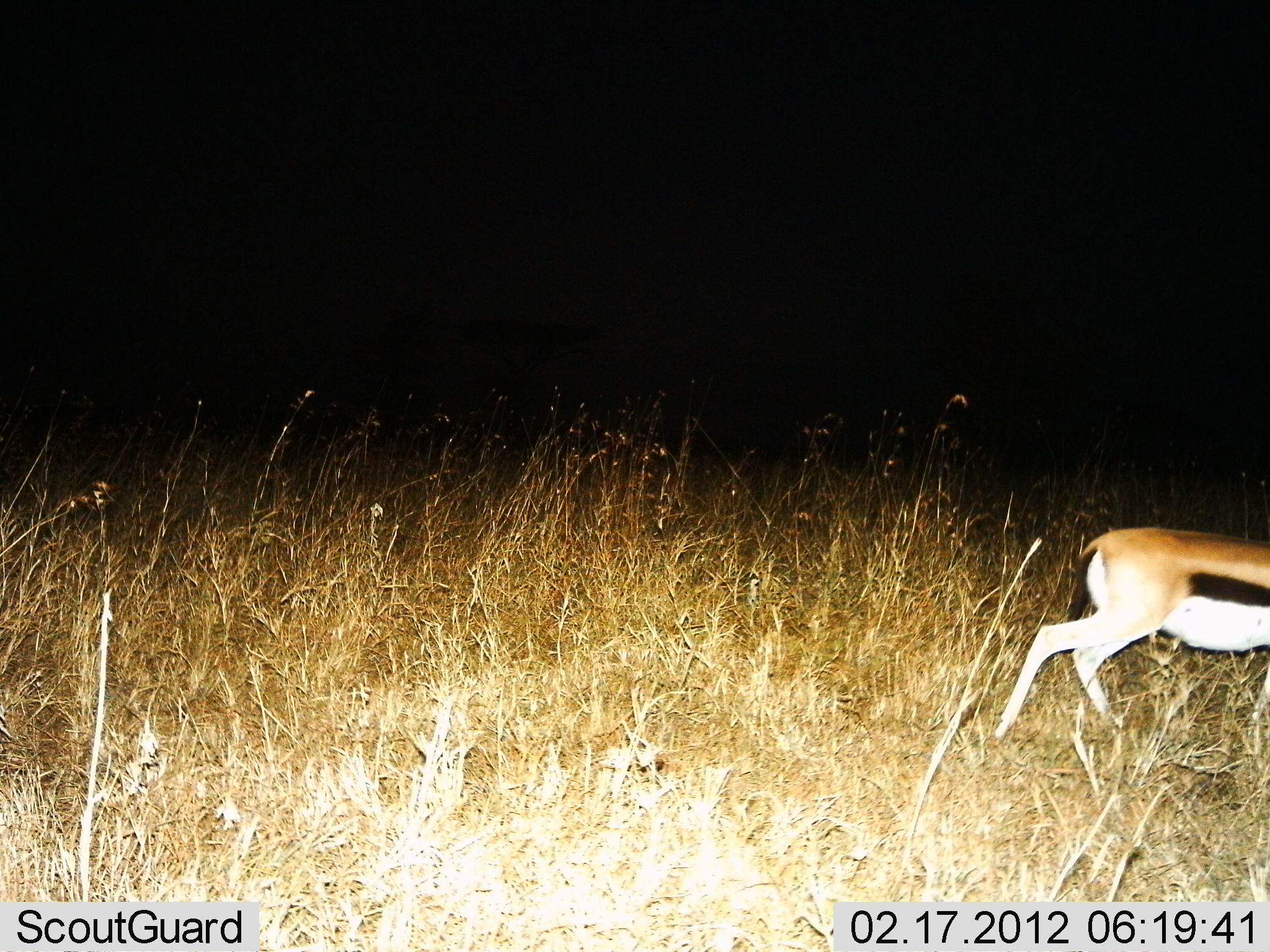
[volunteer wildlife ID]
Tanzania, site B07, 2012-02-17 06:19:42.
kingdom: Animalia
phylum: Chordata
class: Mammalia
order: Artiodactyla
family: Bovidae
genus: Eudorcas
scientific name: Eudorcas thomsonii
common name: thomson's gazelle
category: gazellethomsons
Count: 1.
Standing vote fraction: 0%.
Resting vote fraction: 0%.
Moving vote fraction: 100%.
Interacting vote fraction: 0%.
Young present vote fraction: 0%.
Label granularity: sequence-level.